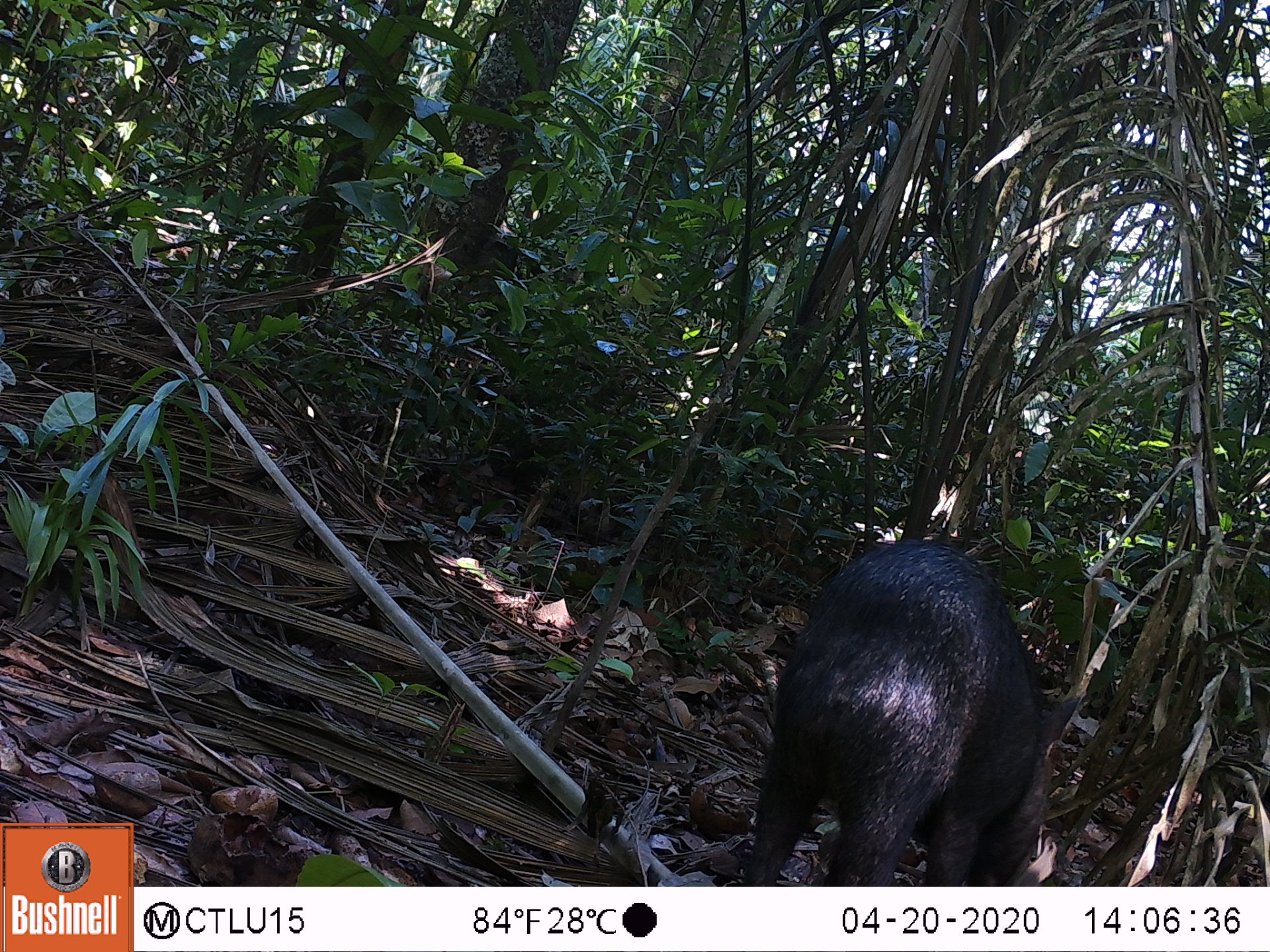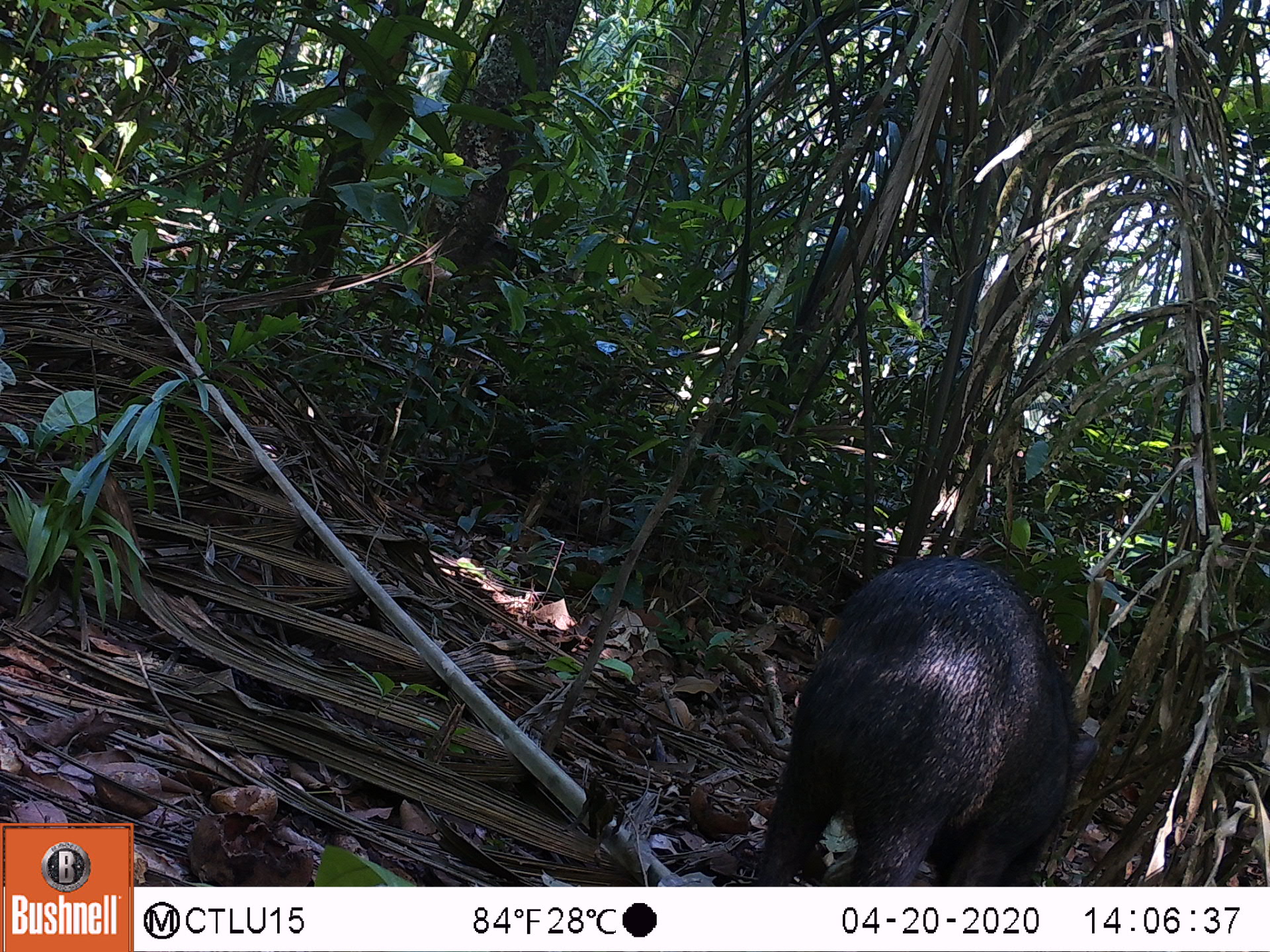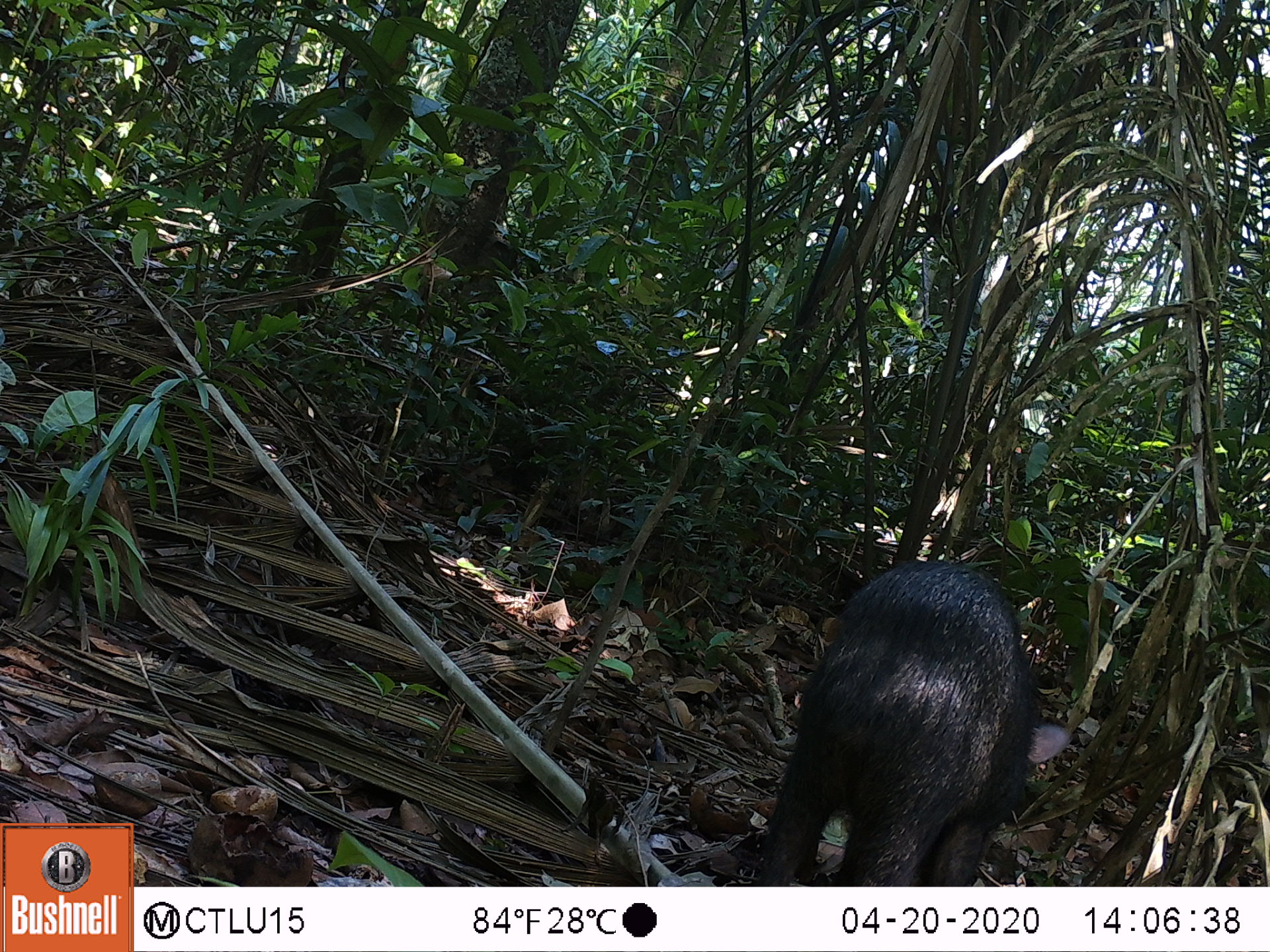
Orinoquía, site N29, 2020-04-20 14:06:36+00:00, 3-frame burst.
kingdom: Animalia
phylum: Chordata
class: Mammalia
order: Artiodactyla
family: Tayassuidae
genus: Pecari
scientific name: Pecari tajacu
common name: collared peccary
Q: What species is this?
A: Collared peccary (Pecari tajacu).